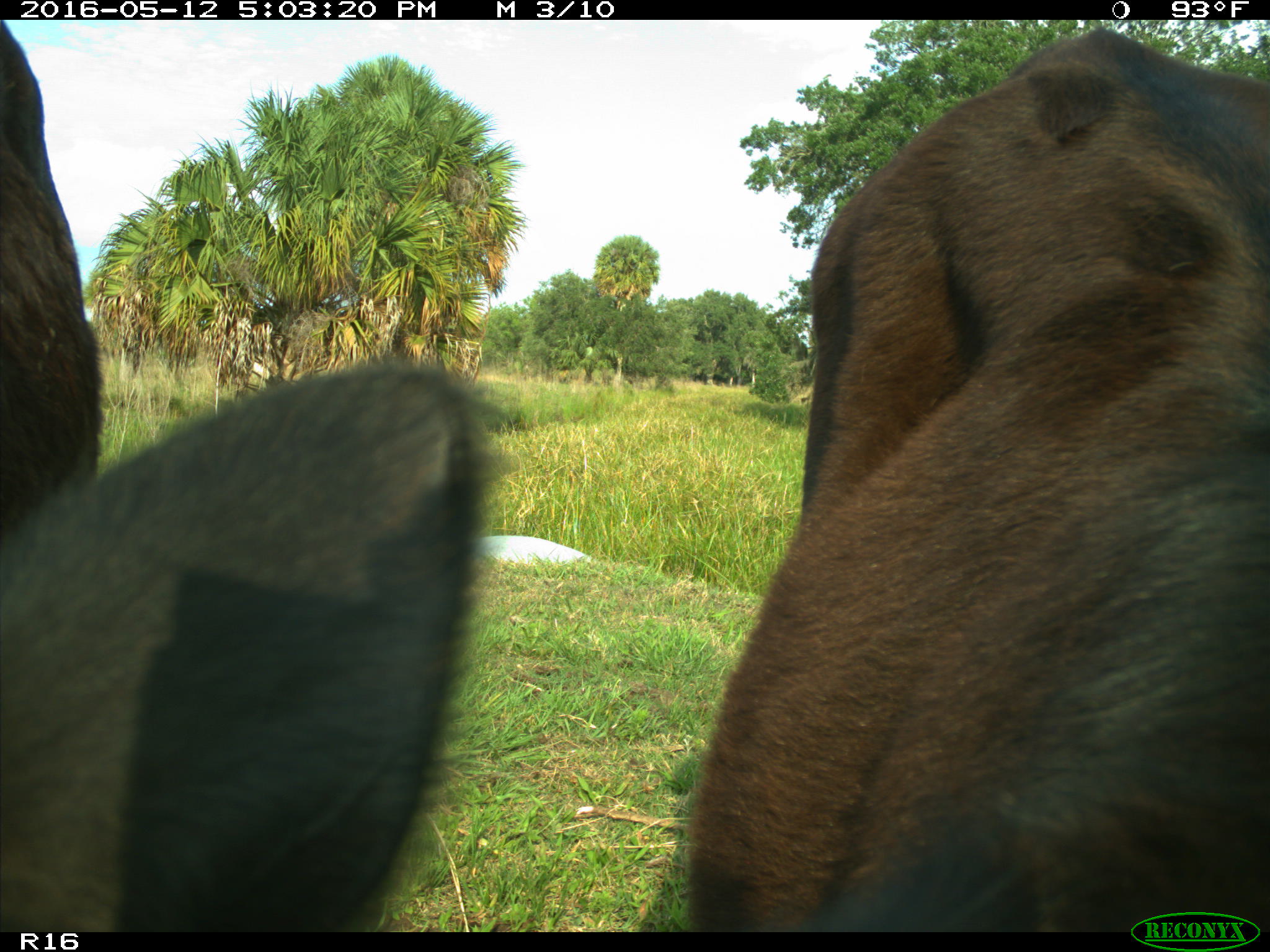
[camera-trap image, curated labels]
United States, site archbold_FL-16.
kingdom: Animalia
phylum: Chordata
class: Mammalia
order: Artiodactyla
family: Bovidae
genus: Bos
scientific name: Bos taurus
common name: domestic cow